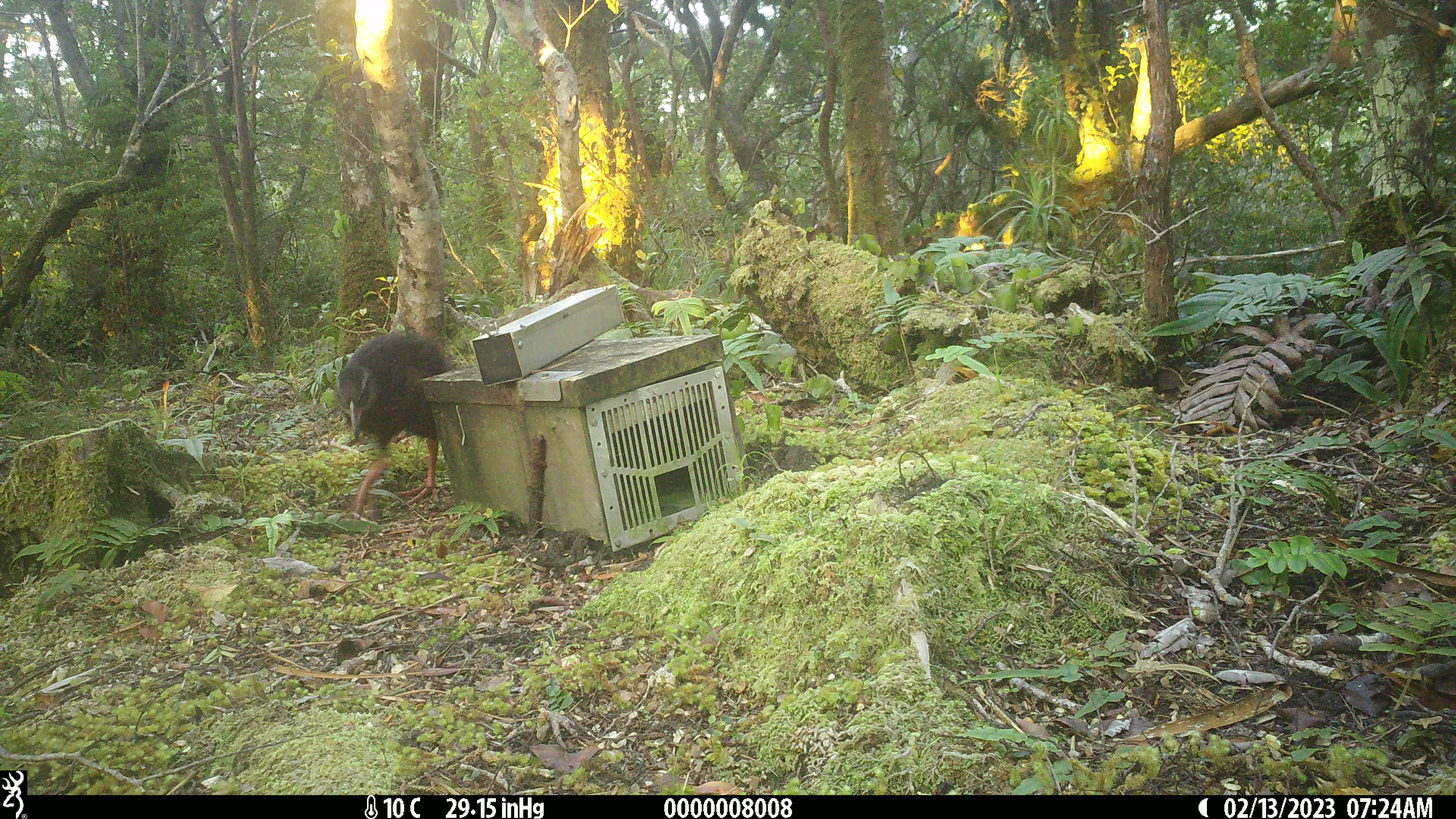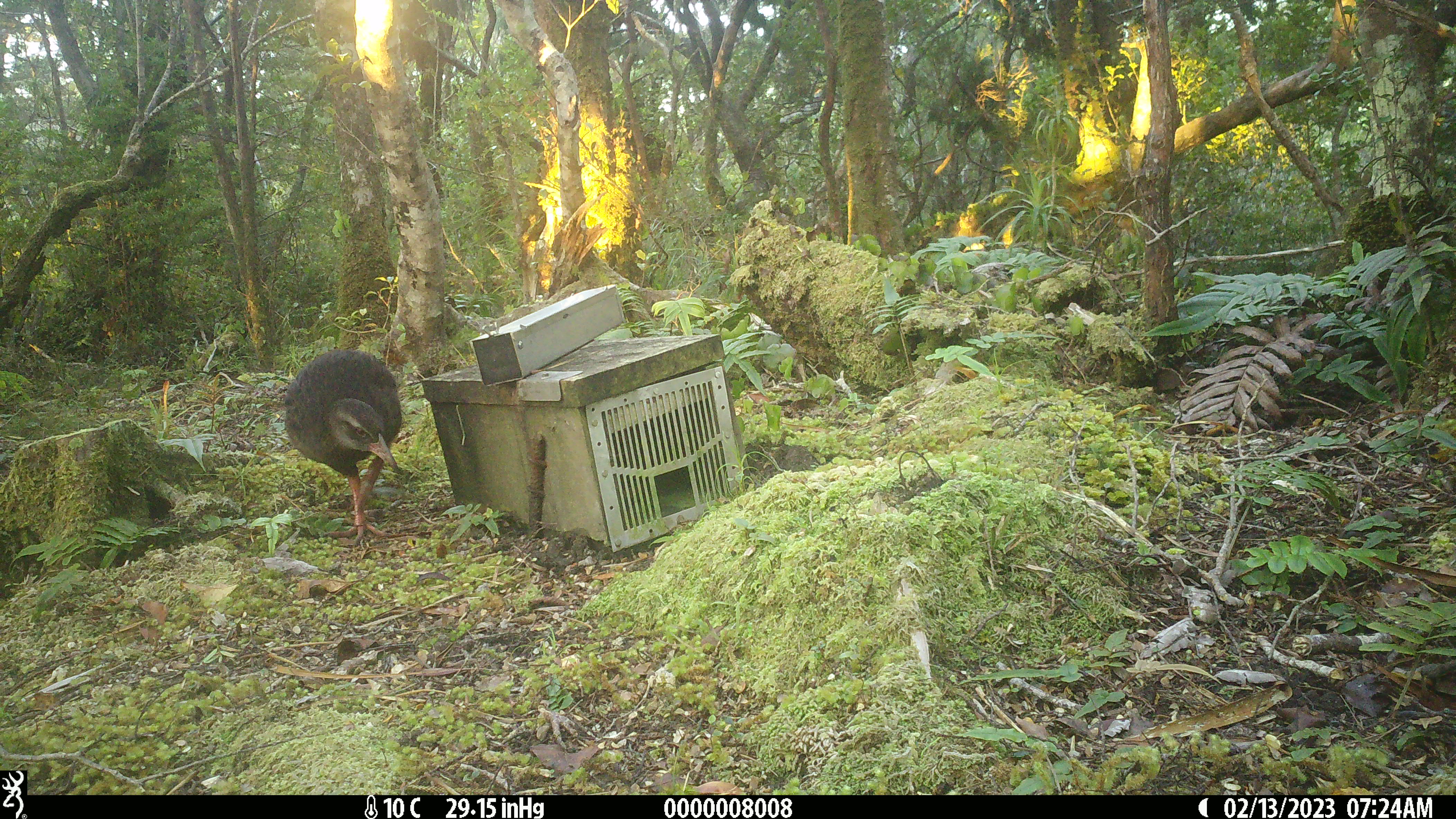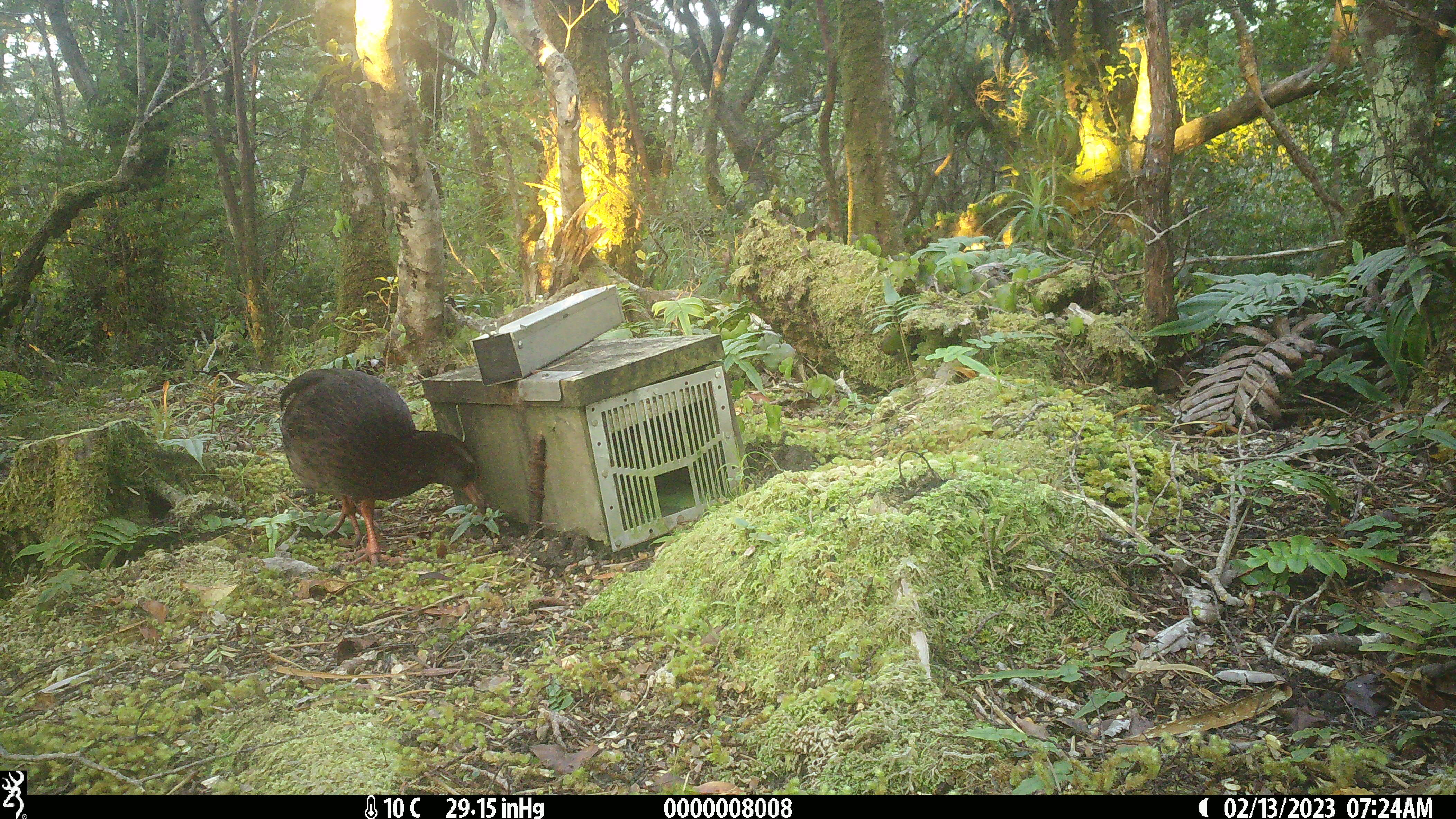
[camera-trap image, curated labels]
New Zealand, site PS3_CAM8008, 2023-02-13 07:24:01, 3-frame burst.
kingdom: Animalia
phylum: Chordata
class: Aves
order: Gruiformes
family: Rallidae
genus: Gallirallus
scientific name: Gallirallus australis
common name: weka